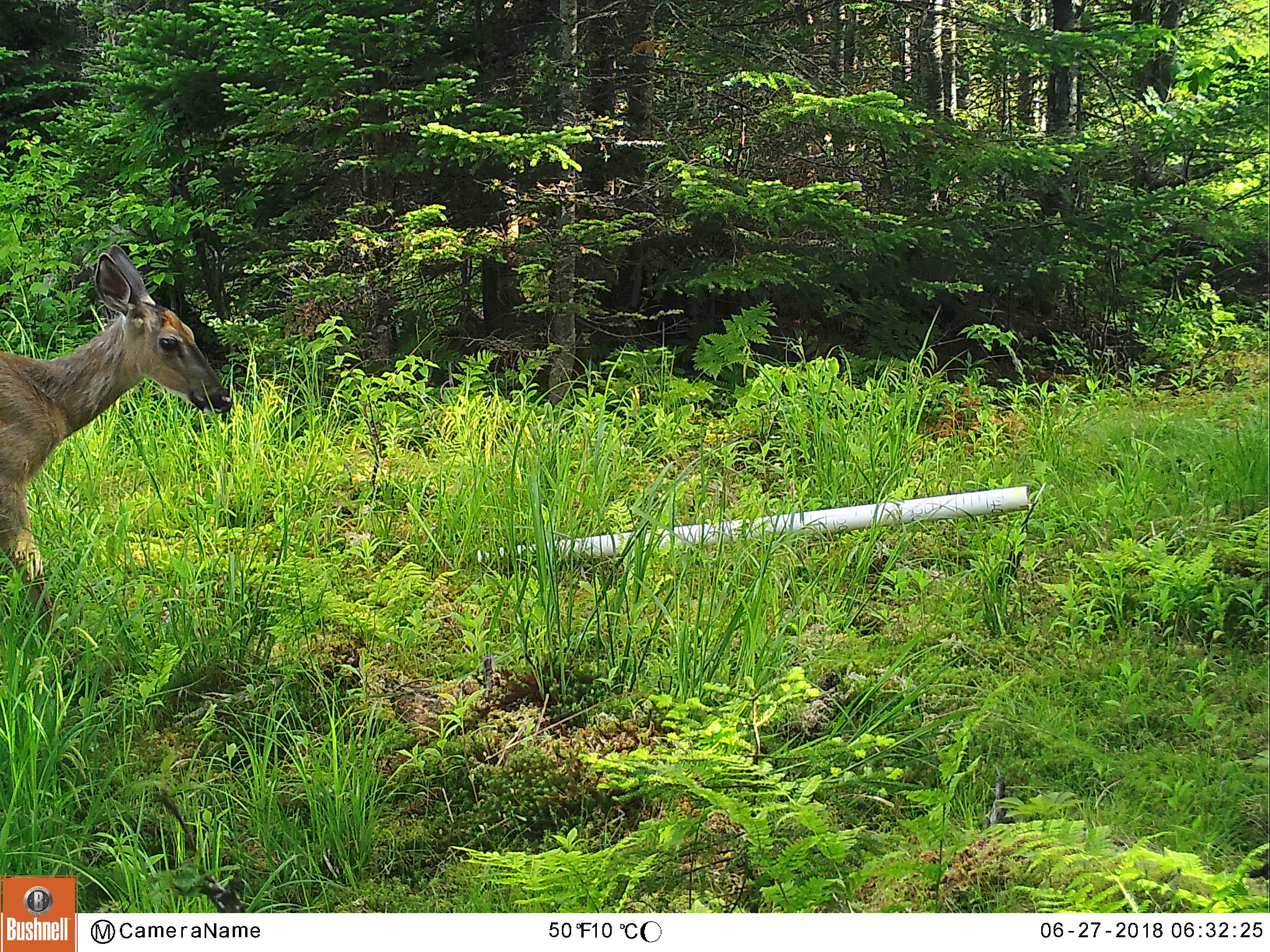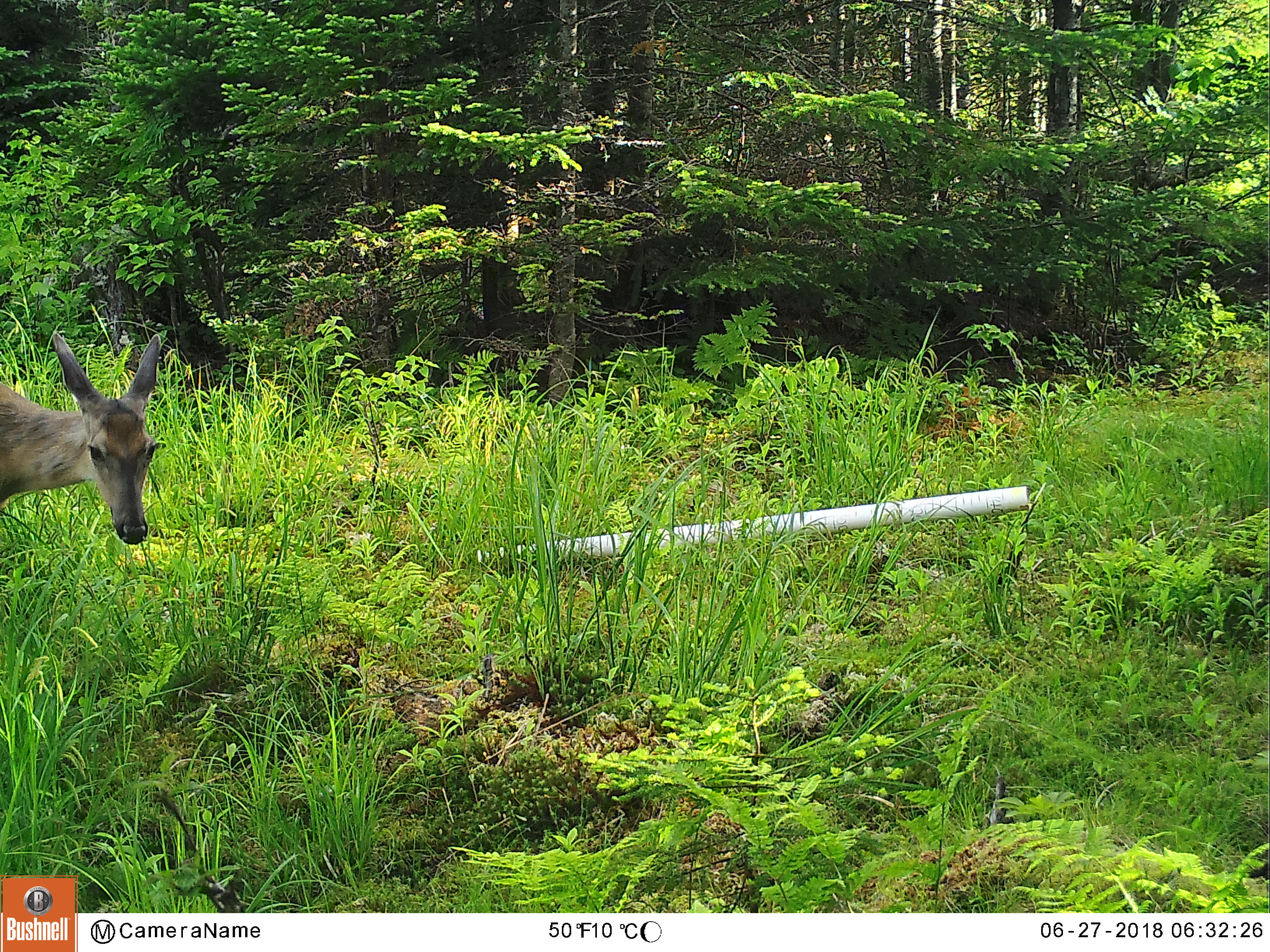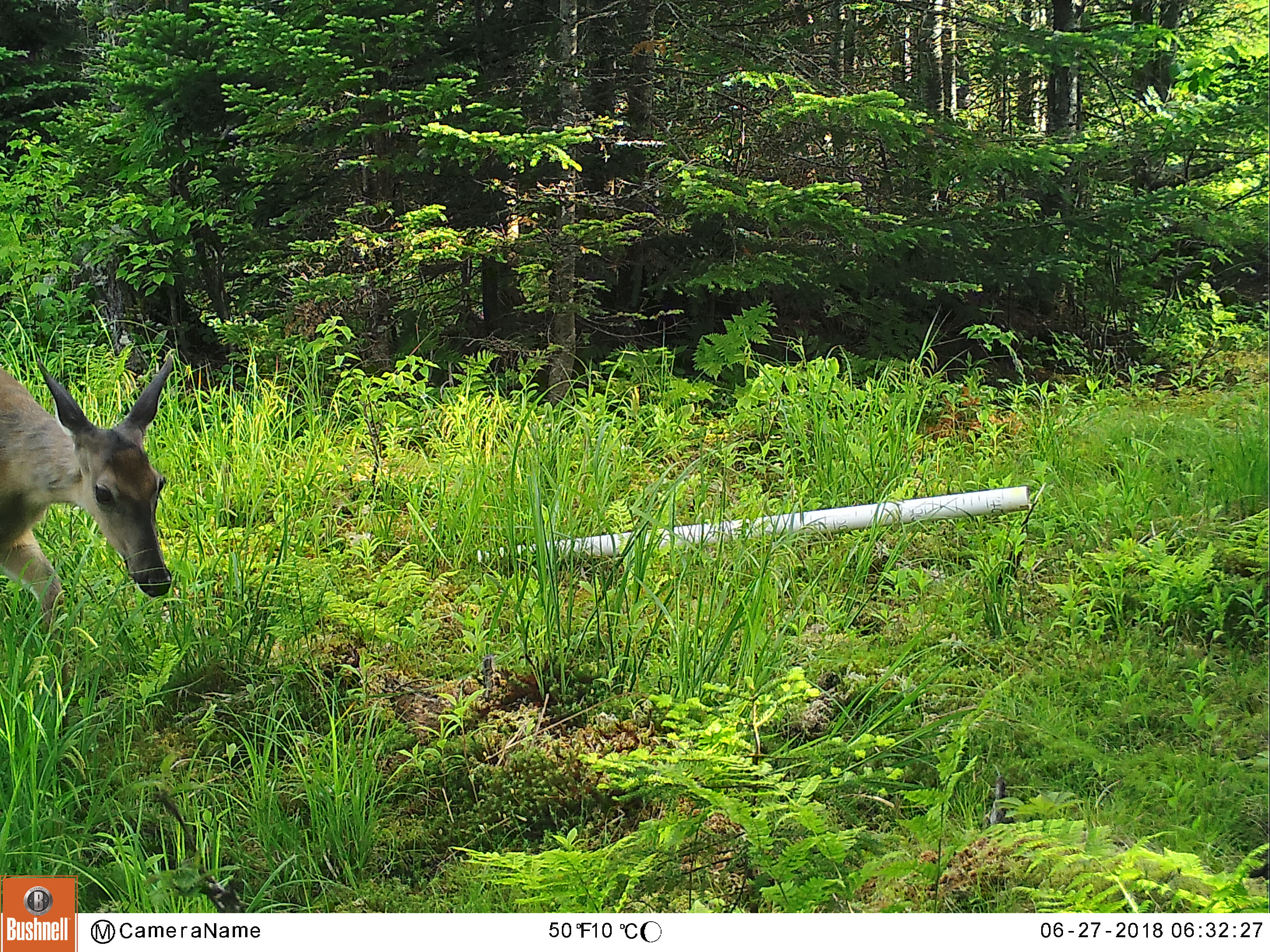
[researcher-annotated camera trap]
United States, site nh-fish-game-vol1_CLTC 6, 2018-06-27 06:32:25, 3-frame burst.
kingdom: Animalia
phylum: Chordata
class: Mammalia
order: Artiodactyla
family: Cervidae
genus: Odocoileus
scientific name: Odocoileus virginianus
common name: white-tailed deer